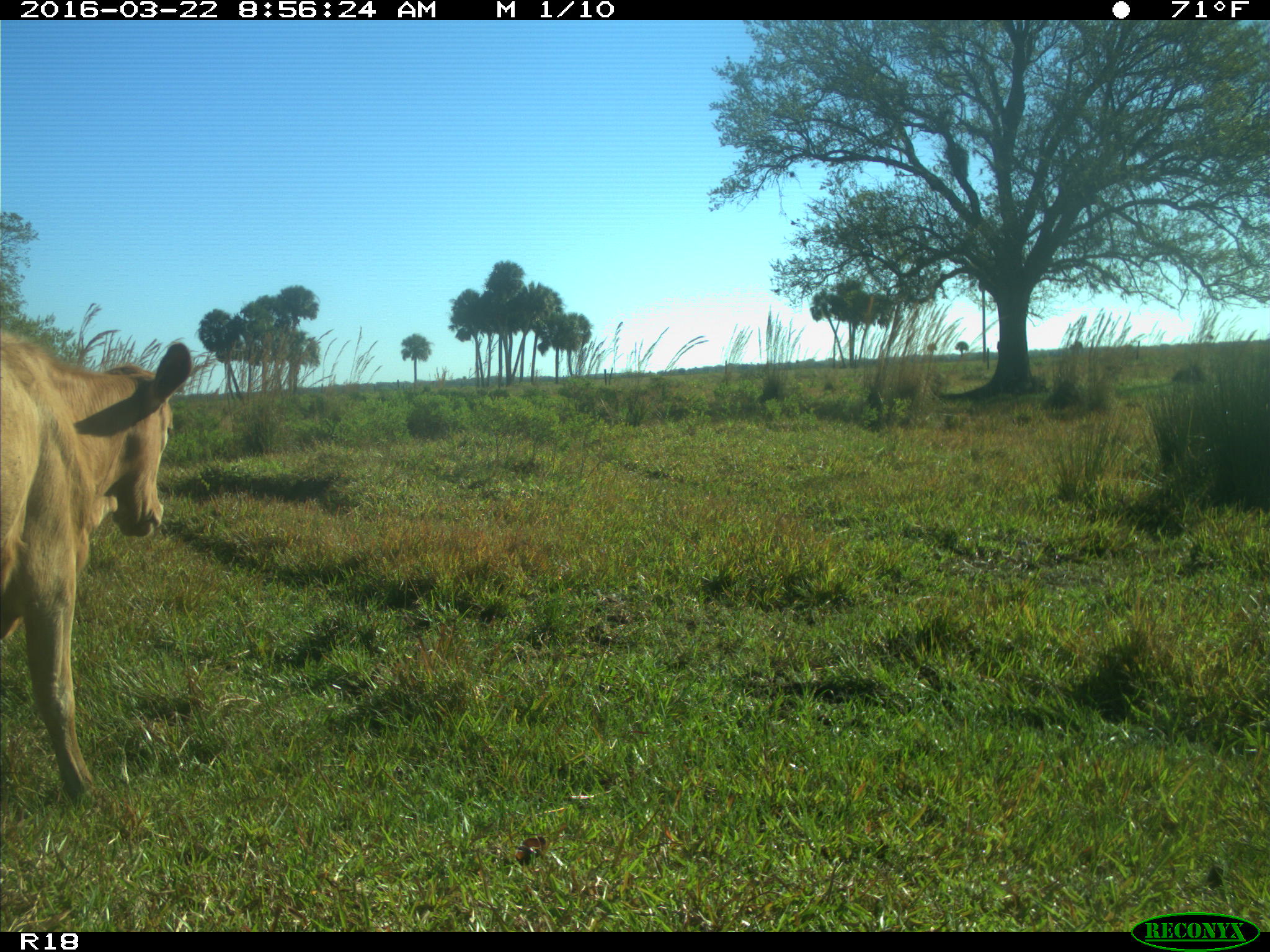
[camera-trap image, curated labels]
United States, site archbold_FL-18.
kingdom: Animalia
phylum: Chordata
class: Mammalia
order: Artiodactyla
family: Bovidae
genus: Bos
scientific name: Bos taurus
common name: domestic cow